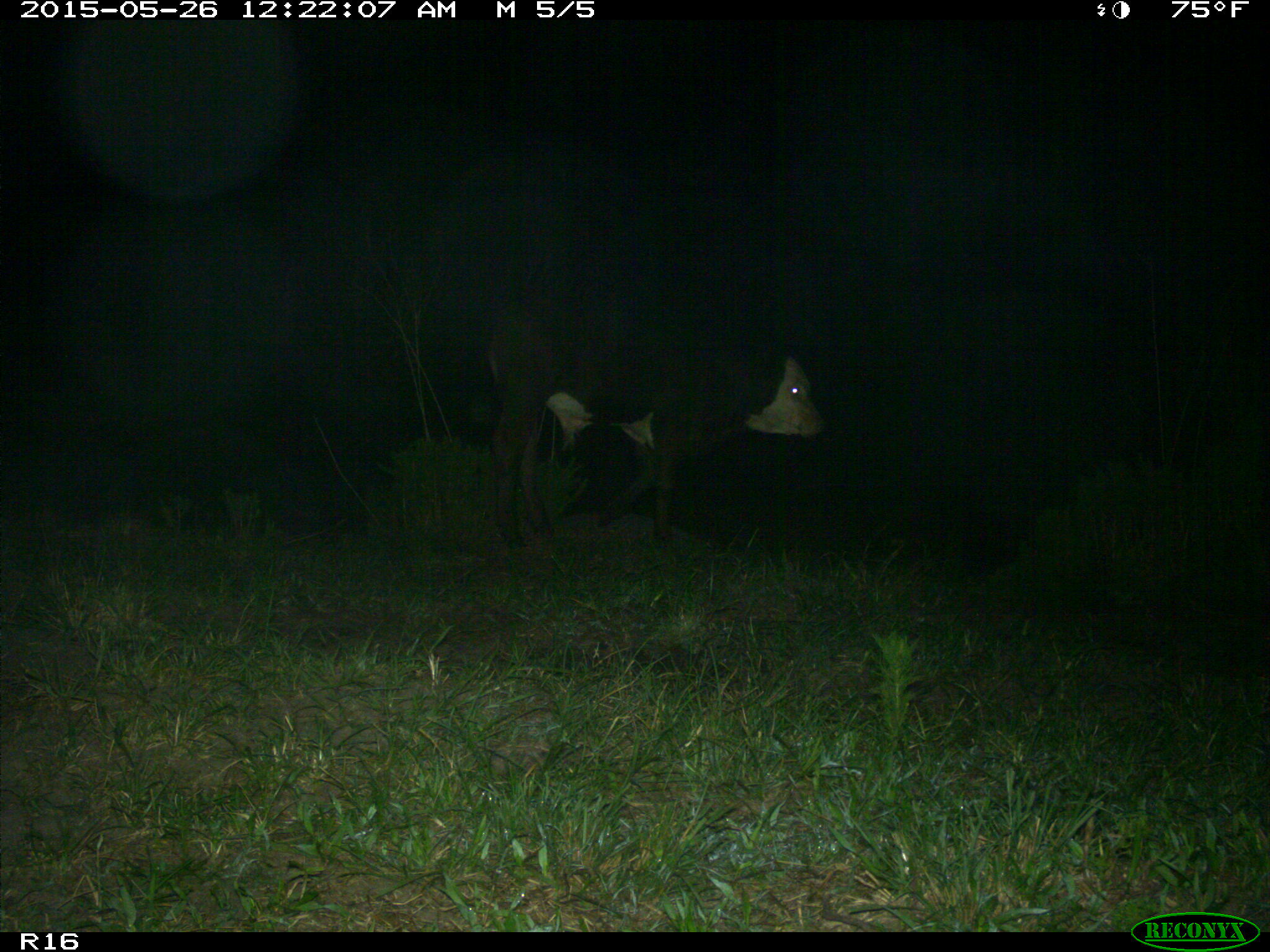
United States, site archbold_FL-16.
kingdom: Animalia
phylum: Chordata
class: Mammalia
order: Artiodactyla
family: Bovidae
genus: Bos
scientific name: Bos taurus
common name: domestic cow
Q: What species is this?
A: Bos taurus (domestic cow).